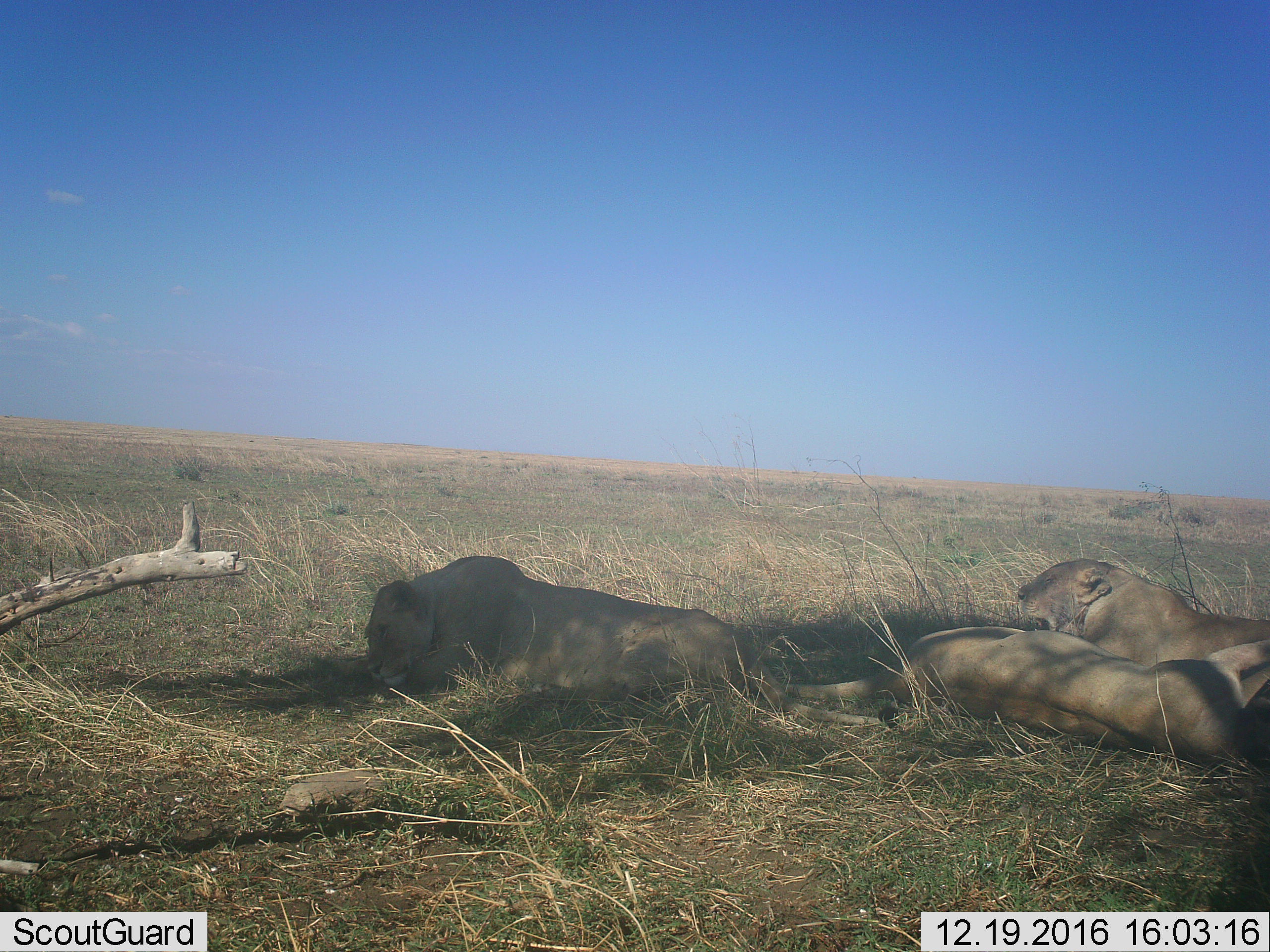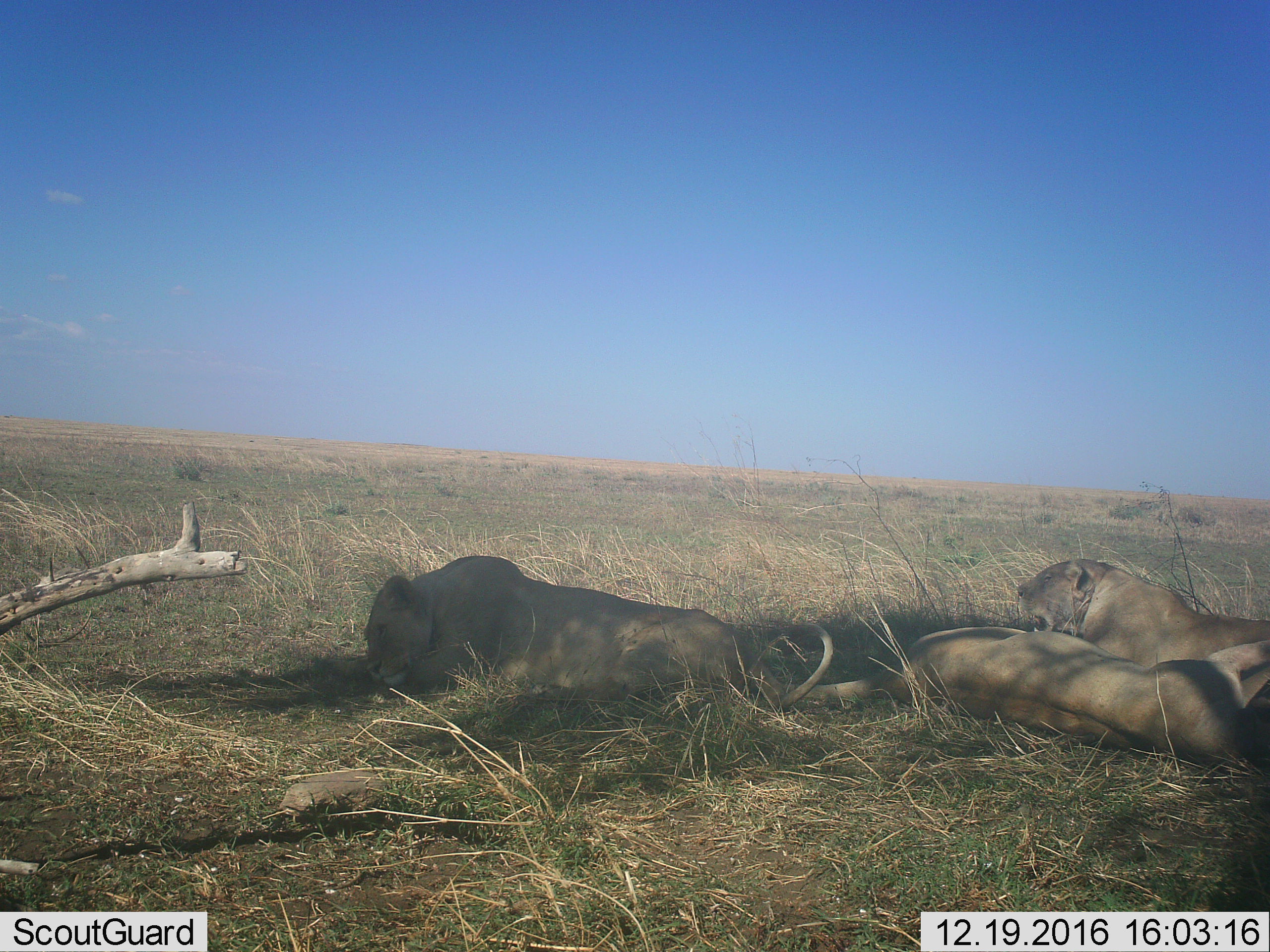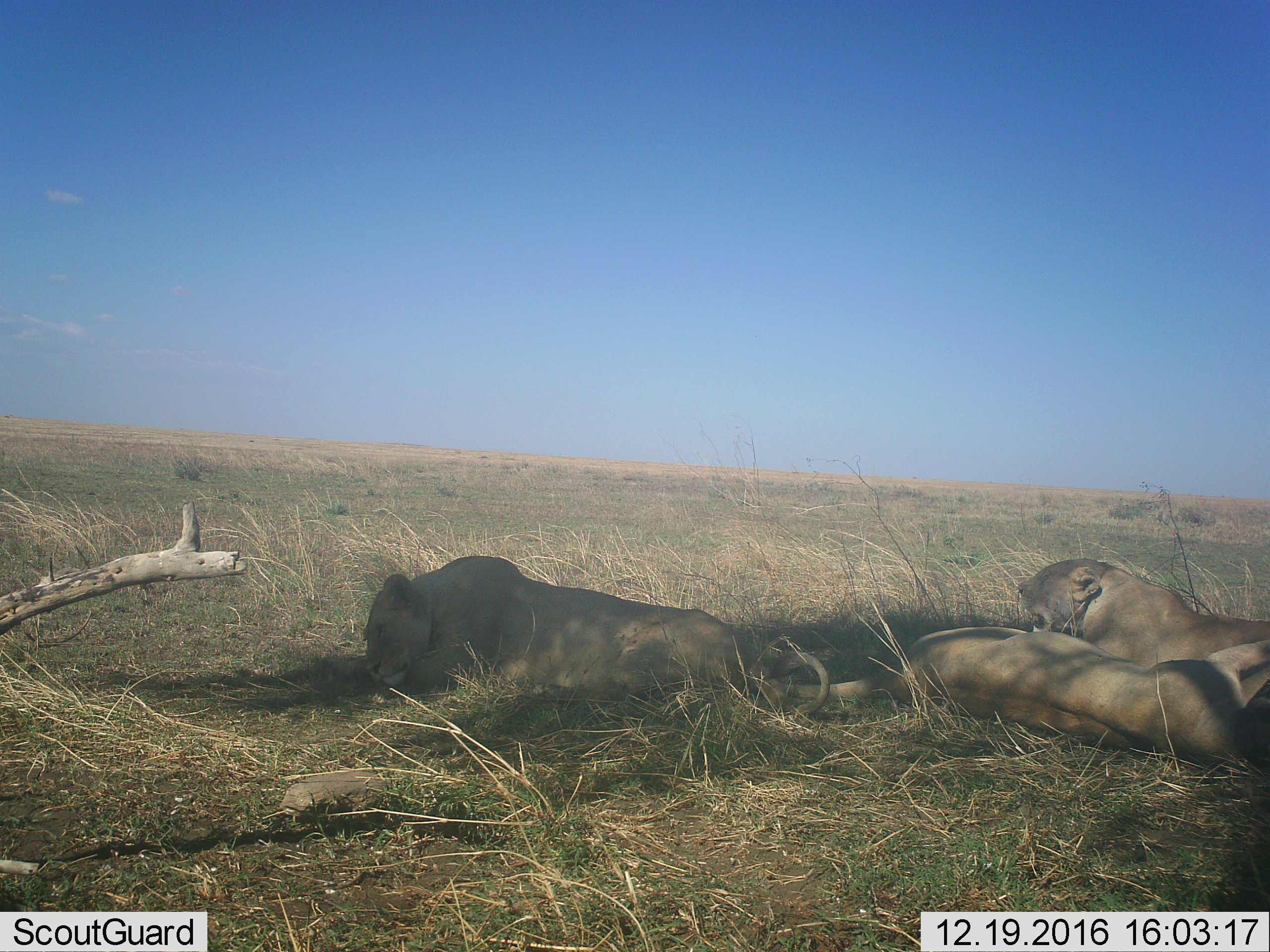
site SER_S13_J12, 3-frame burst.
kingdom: Animalia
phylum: Chordata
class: Mammalia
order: Carnivora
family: Felidae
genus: Panthera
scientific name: Panthera leo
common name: lion female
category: lionfemale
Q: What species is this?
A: Lionfemale (lion female) (Panthera leo).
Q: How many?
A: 3.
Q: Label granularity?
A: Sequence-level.